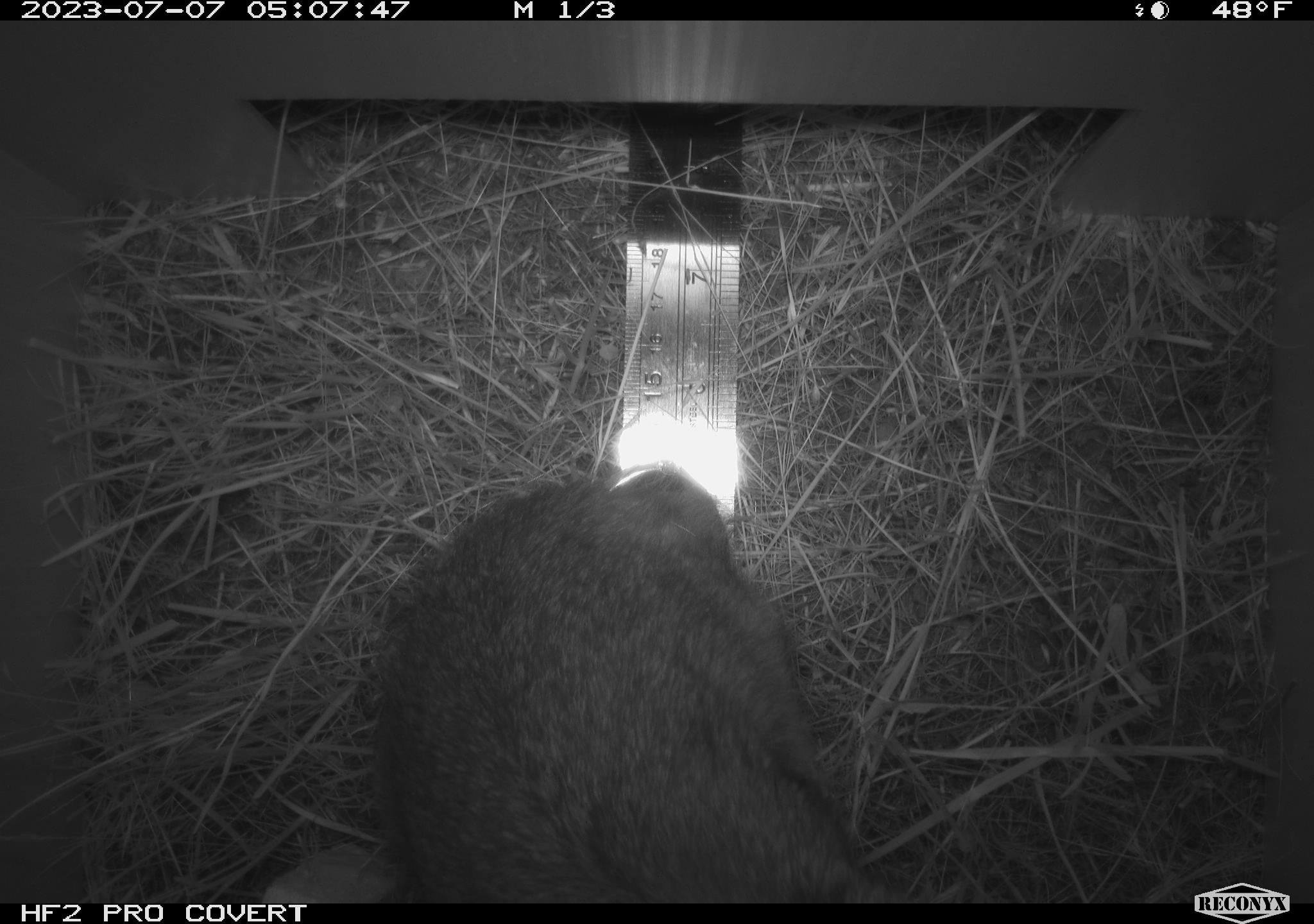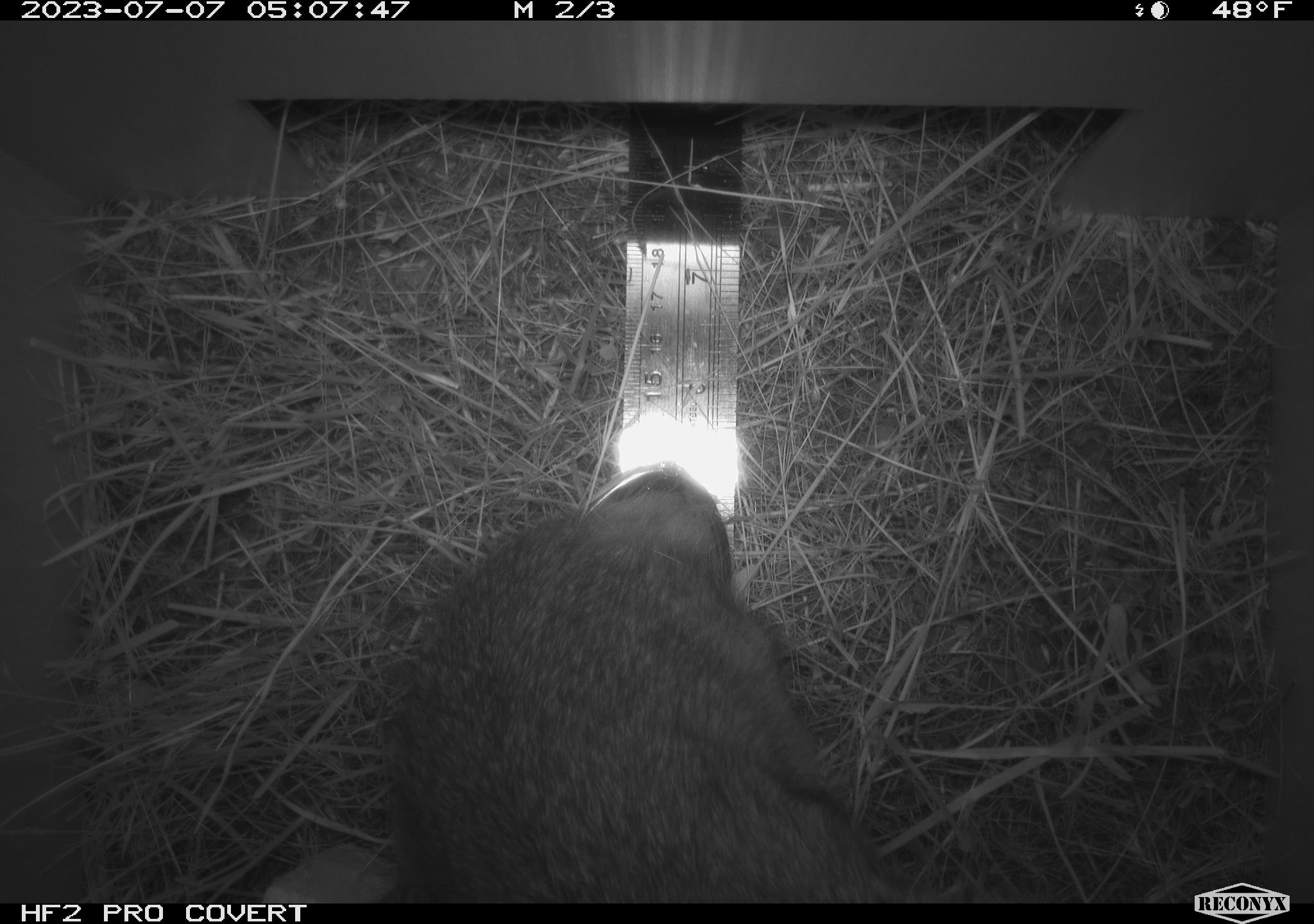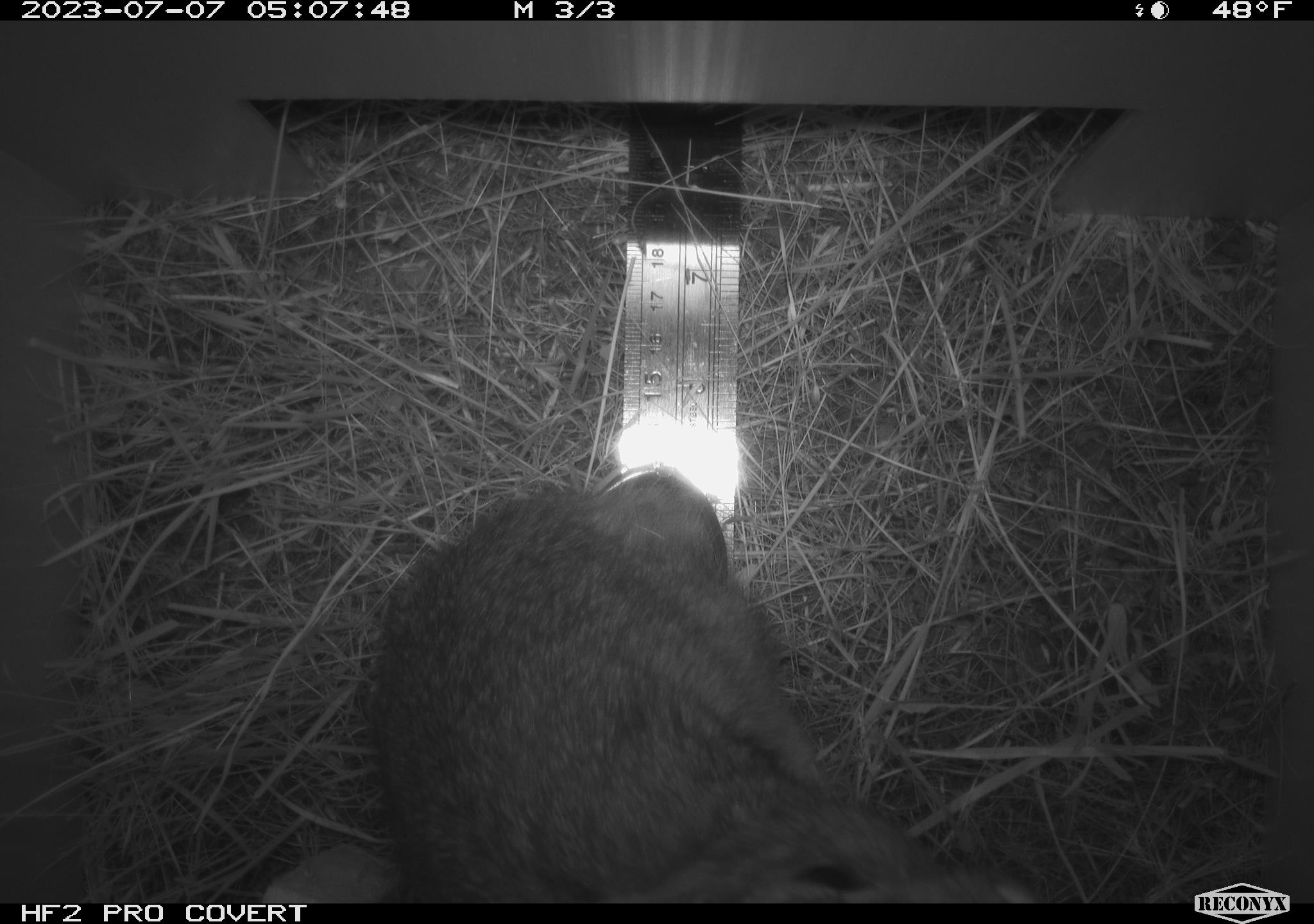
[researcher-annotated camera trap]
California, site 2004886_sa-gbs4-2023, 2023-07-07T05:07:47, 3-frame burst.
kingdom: Animalia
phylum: Chordata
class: Mammalia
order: Lagomorpha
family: Leporidae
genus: Sylvilagus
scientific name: Sylvilagus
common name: cottontail rabbits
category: sylvilagus species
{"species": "sylvilagus species (cottontail rabbits) (Sylvilagus)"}